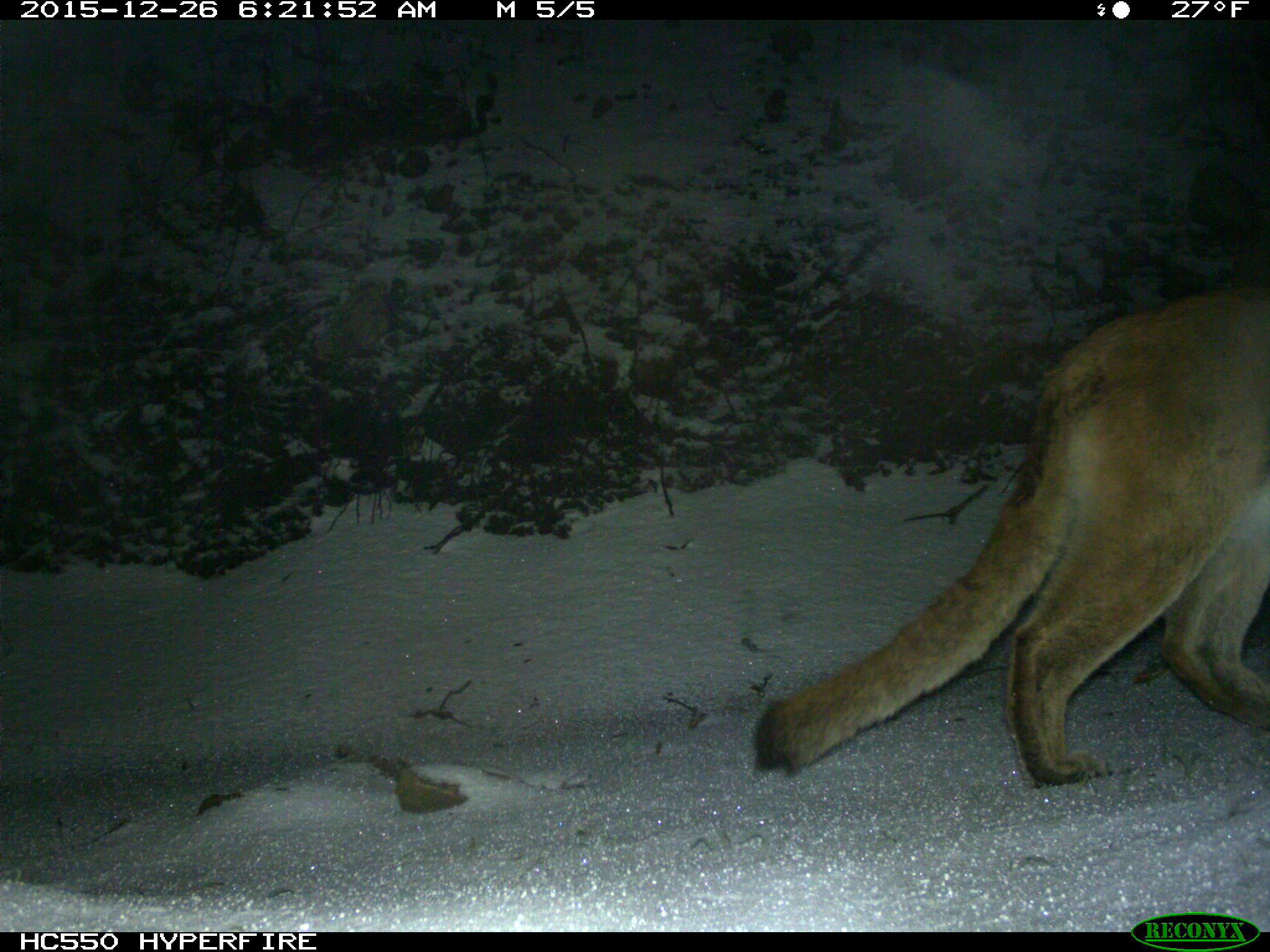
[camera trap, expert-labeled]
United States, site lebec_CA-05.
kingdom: Animalia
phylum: Chordata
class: Mammalia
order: Carnivora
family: Felidae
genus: Puma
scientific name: Puma concolor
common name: mountain lion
Puma concolor (mountain lion).